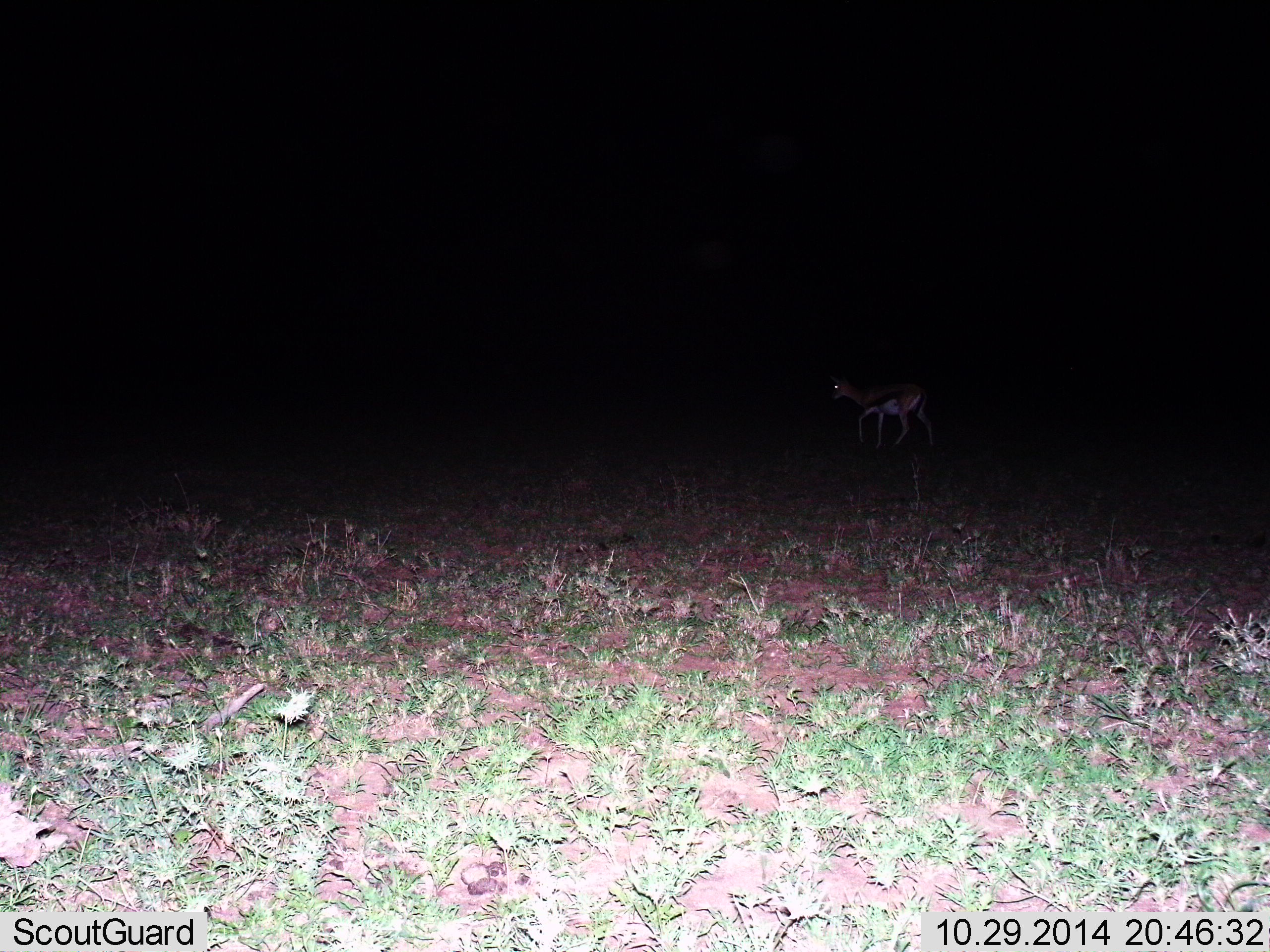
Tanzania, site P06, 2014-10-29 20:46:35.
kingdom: Animalia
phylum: Chordata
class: Mammalia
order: Artiodactyla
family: Bovidae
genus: Eudorcas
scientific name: Eudorcas thomsonii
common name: thomson's gazelle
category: gazellethomsons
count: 1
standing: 10%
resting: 0%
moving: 90%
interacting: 0%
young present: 0%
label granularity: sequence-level